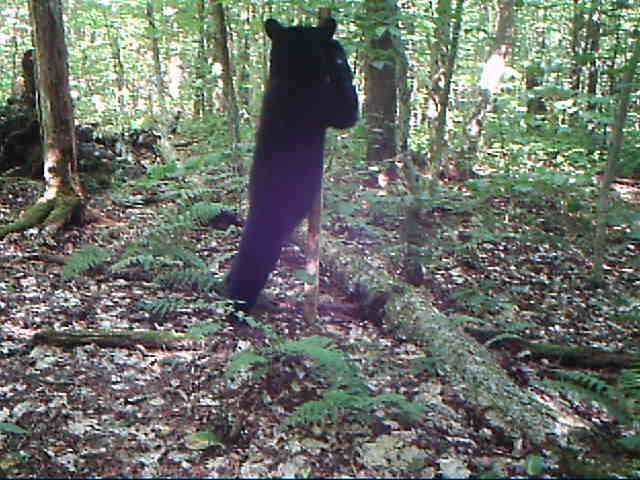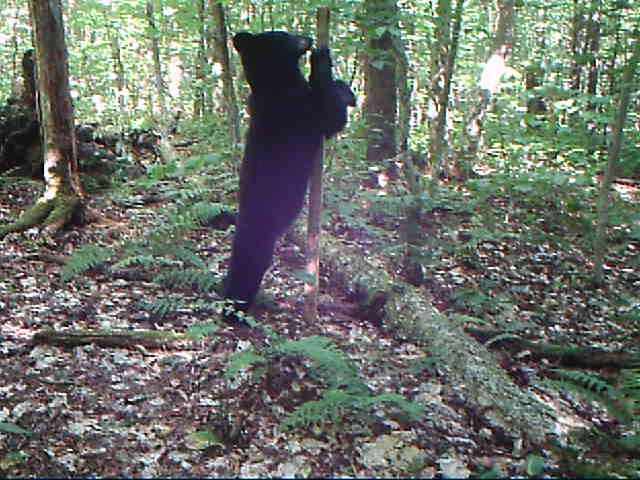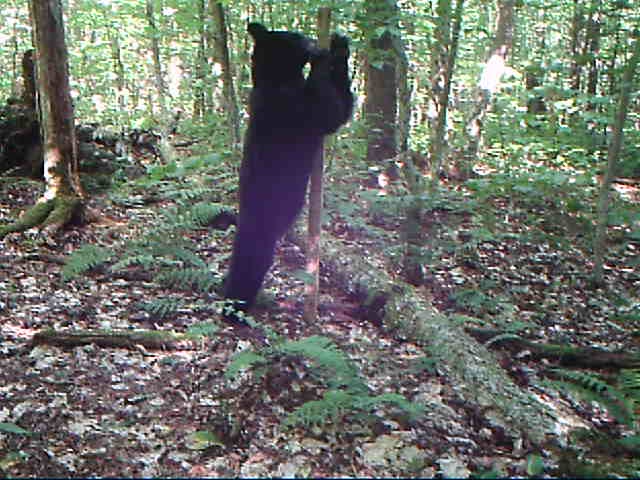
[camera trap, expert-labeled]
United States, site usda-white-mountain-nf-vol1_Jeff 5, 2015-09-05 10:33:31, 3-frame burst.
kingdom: Animalia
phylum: Chordata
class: Mammalia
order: Carnivora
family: Ursidae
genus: Ursus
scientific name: Ursus americanus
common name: black bear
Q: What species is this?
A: Black bear (Ursus americanus).